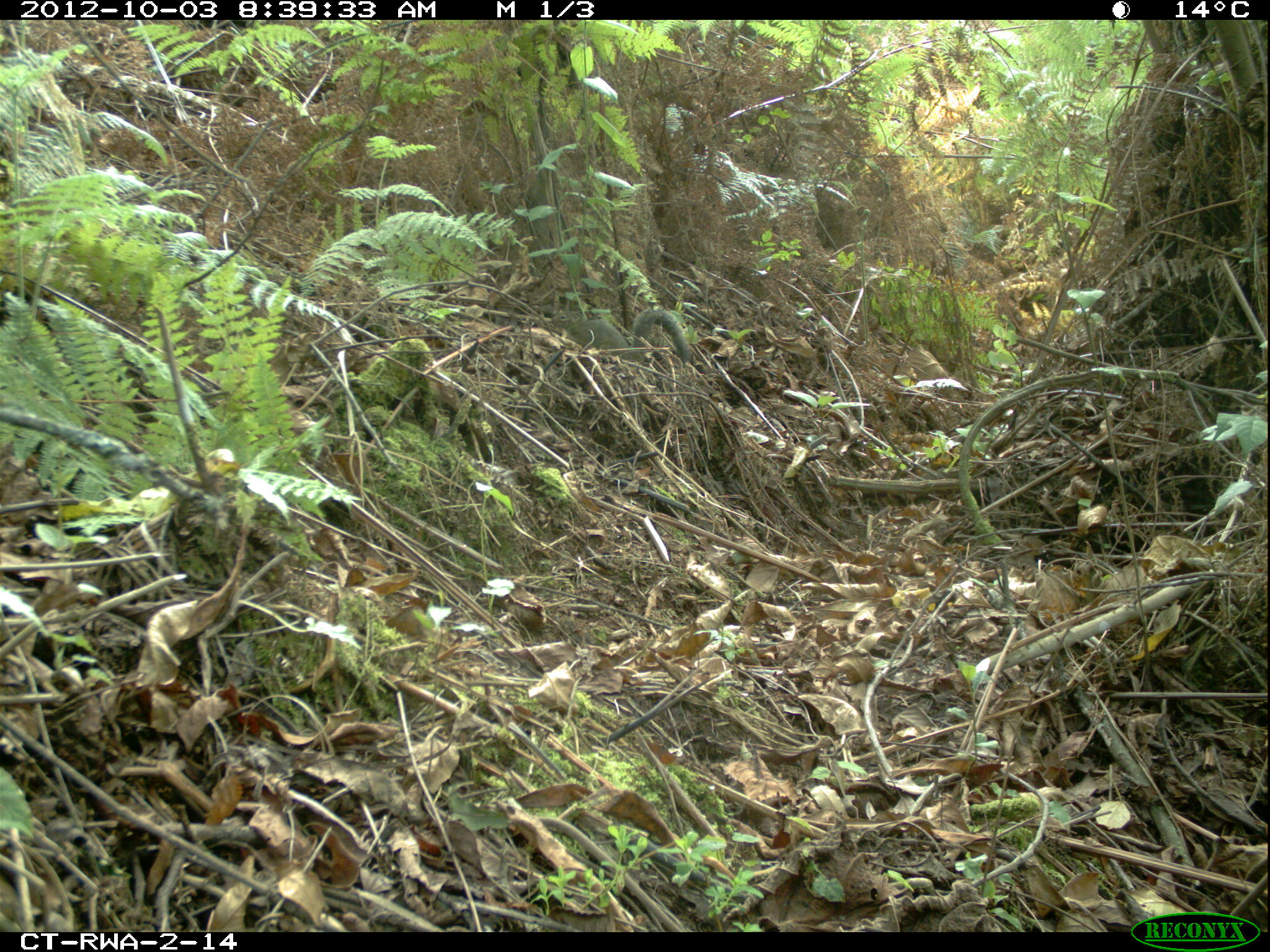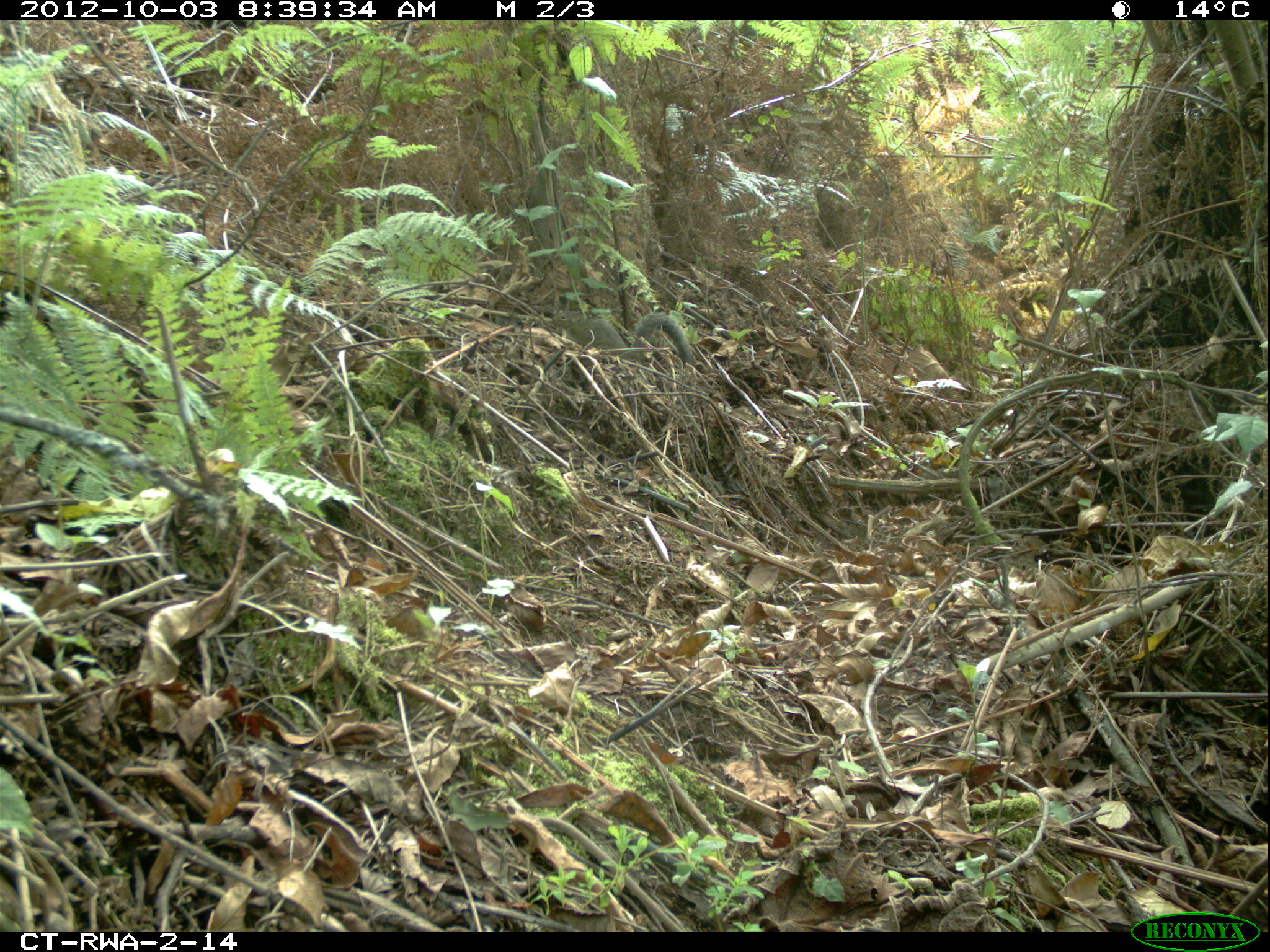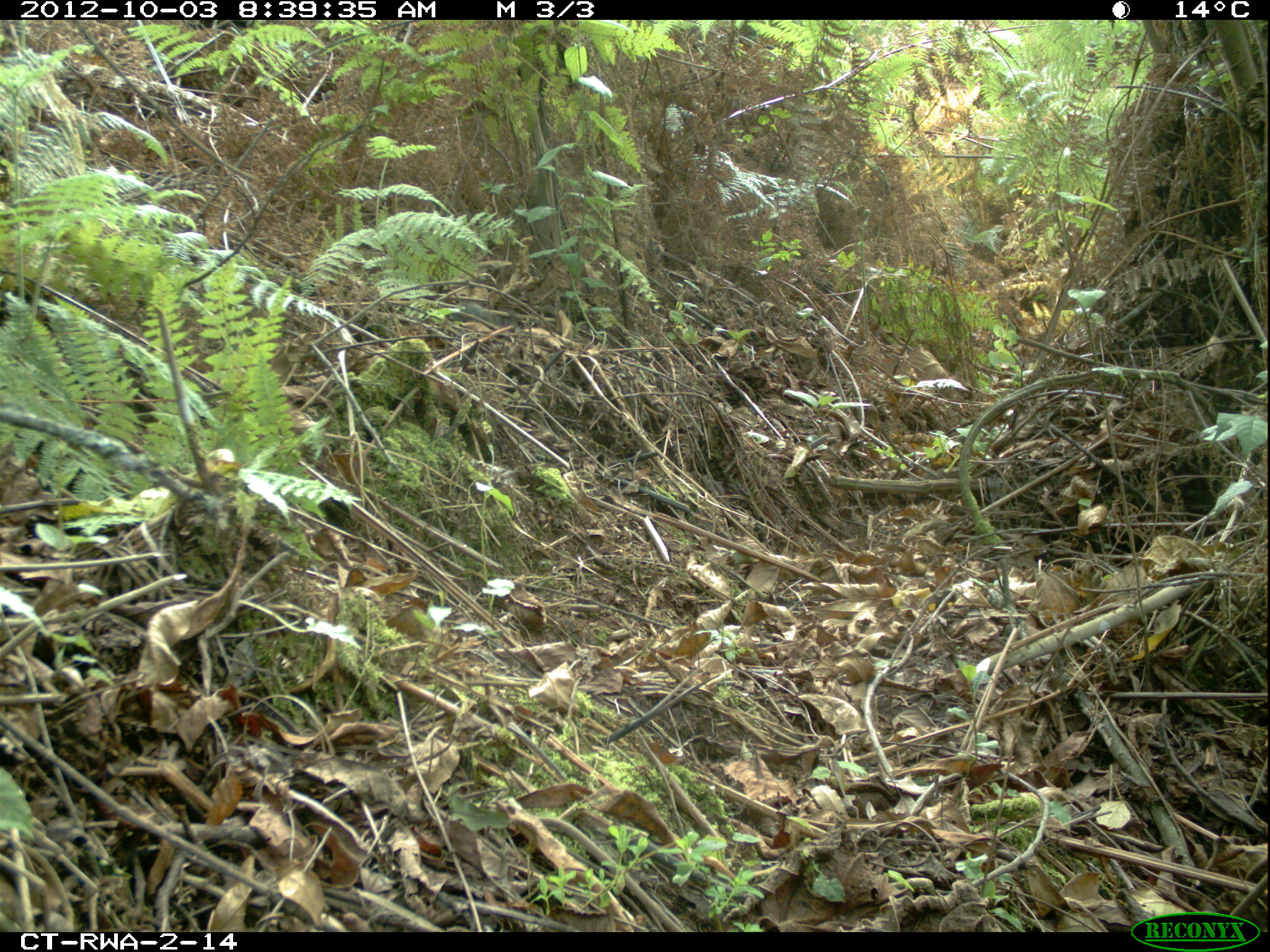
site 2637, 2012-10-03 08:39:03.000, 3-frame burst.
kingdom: Animalia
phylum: Chordata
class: Mammalia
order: Rodentia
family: Sciuridae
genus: Funisciurus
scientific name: Funisciurus carruthersi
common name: carruther's mountain squirrel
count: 1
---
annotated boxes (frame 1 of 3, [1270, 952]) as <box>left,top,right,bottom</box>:
funisciurus carruthersi: <box>553,307,692,363</box>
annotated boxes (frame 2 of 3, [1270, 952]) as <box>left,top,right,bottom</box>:
funisciurus carruthersi: <box>550,312,695,363</box>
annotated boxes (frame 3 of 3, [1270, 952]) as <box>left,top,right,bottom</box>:
funisciurus carruthersi: <box>448,301,505,323</box>